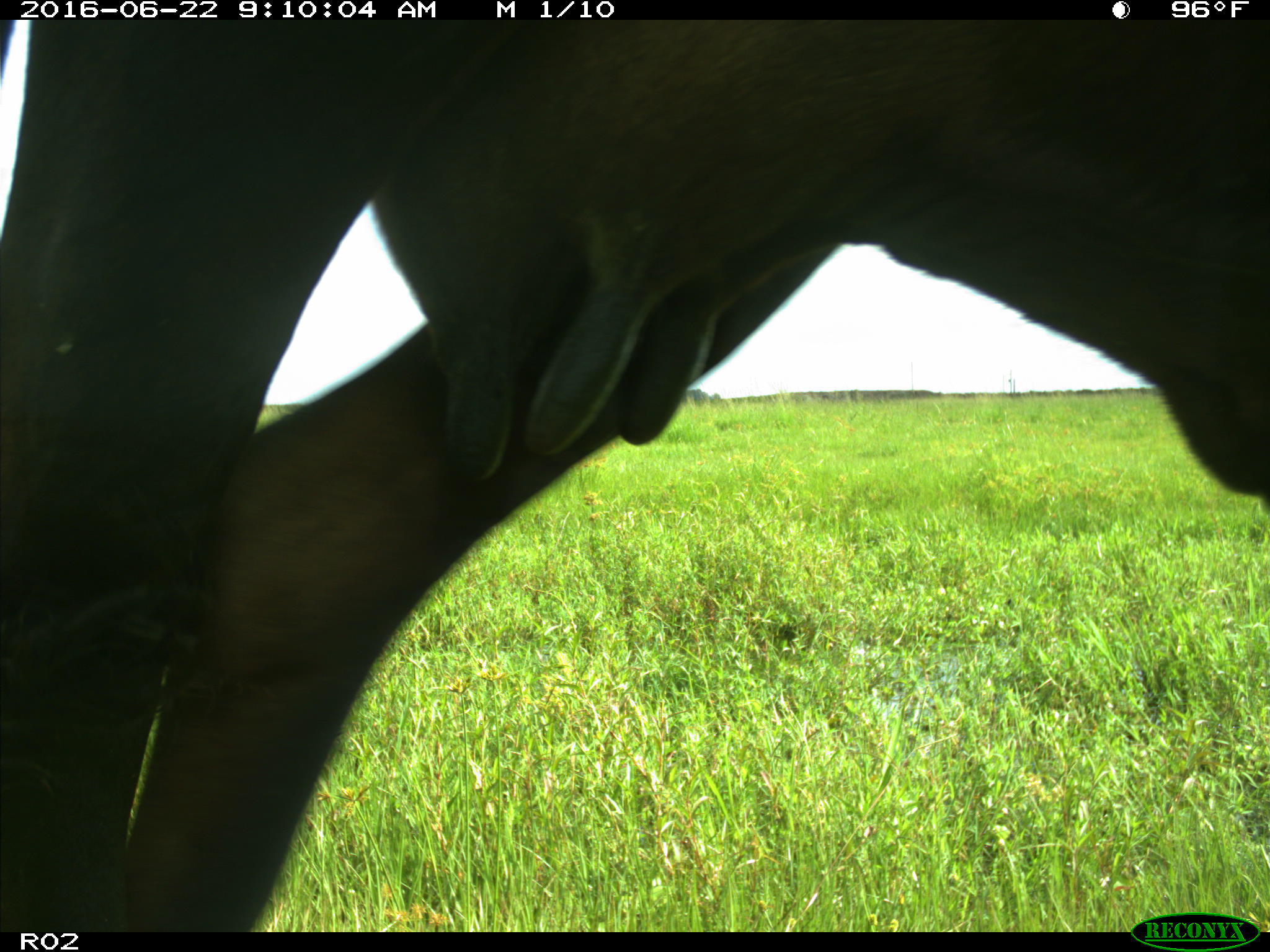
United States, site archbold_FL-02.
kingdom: Animalia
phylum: Chordata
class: Mammalia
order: Artiodactyla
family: Bovidae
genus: Bos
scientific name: Bos taurus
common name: domestic cow